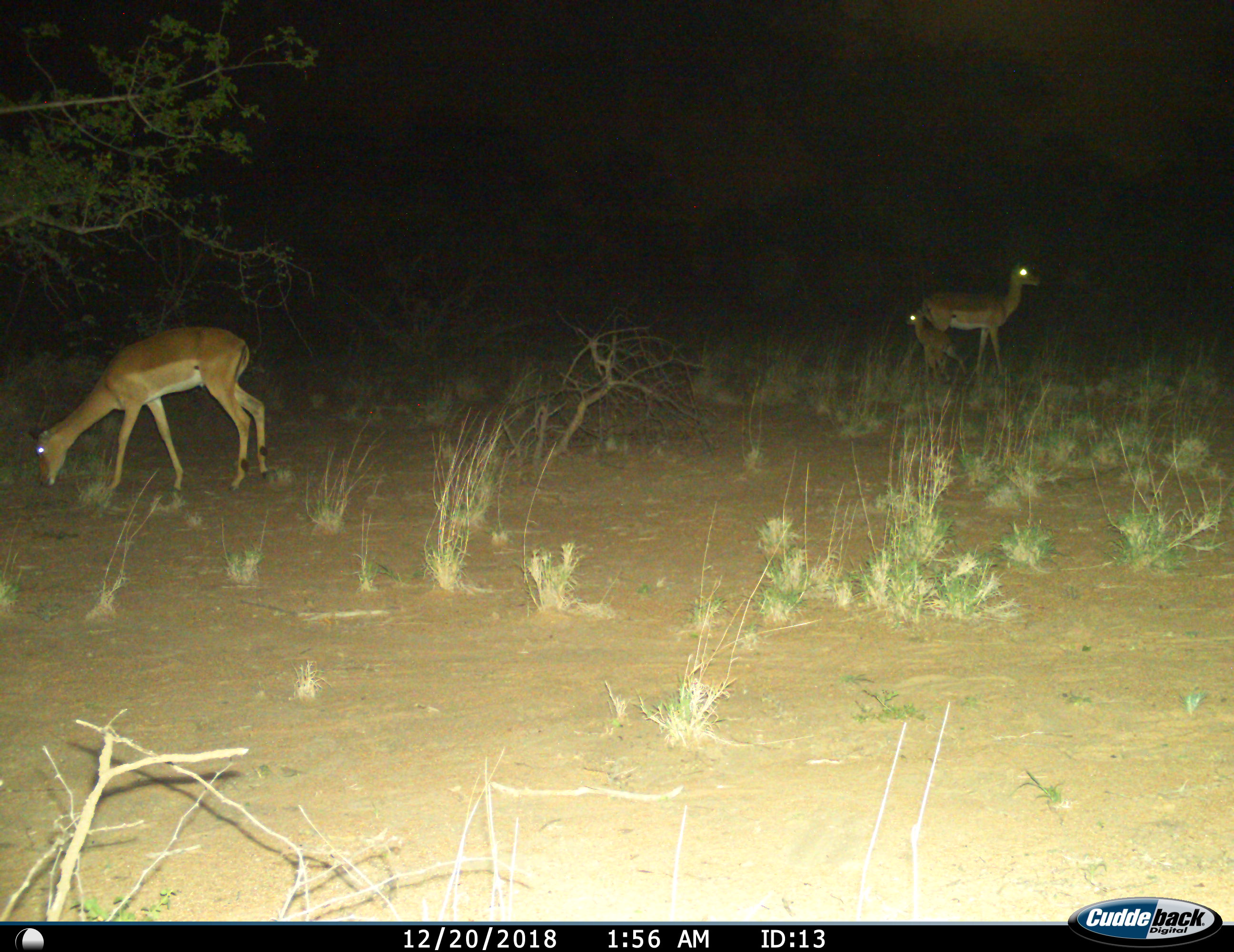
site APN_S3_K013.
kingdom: Animalia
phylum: Chordata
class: Mammalia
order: Artiodactyla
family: Bovidae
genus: Aepyceros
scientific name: Aepyceros melampus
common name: impala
Impala (Aepyceros melampus), count 3. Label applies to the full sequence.